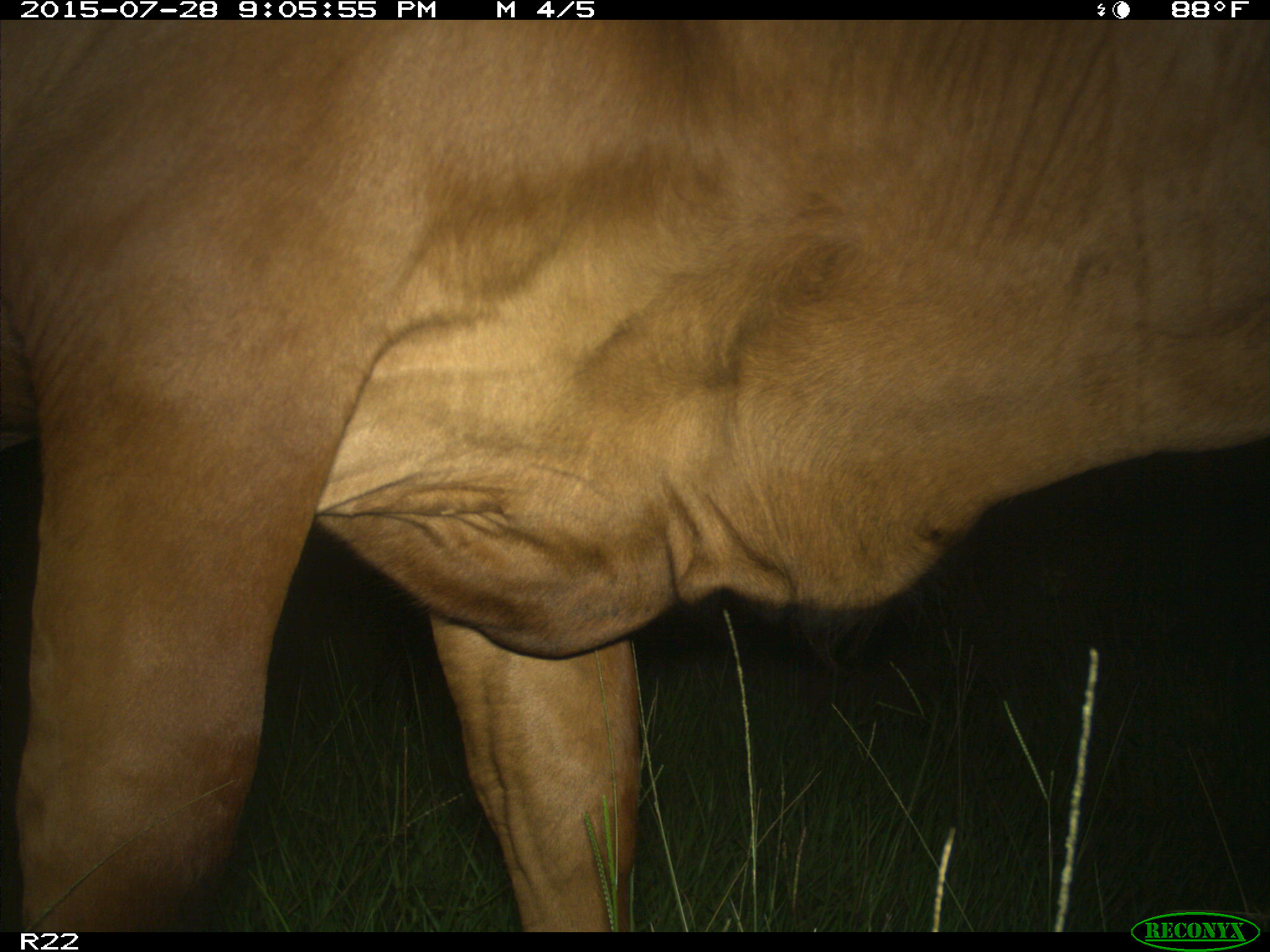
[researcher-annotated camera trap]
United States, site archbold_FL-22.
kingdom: Animalia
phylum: Chordata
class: Mammalia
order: Artiodactyla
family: Bovidae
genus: Bos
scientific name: Bos taurus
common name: domestic cow